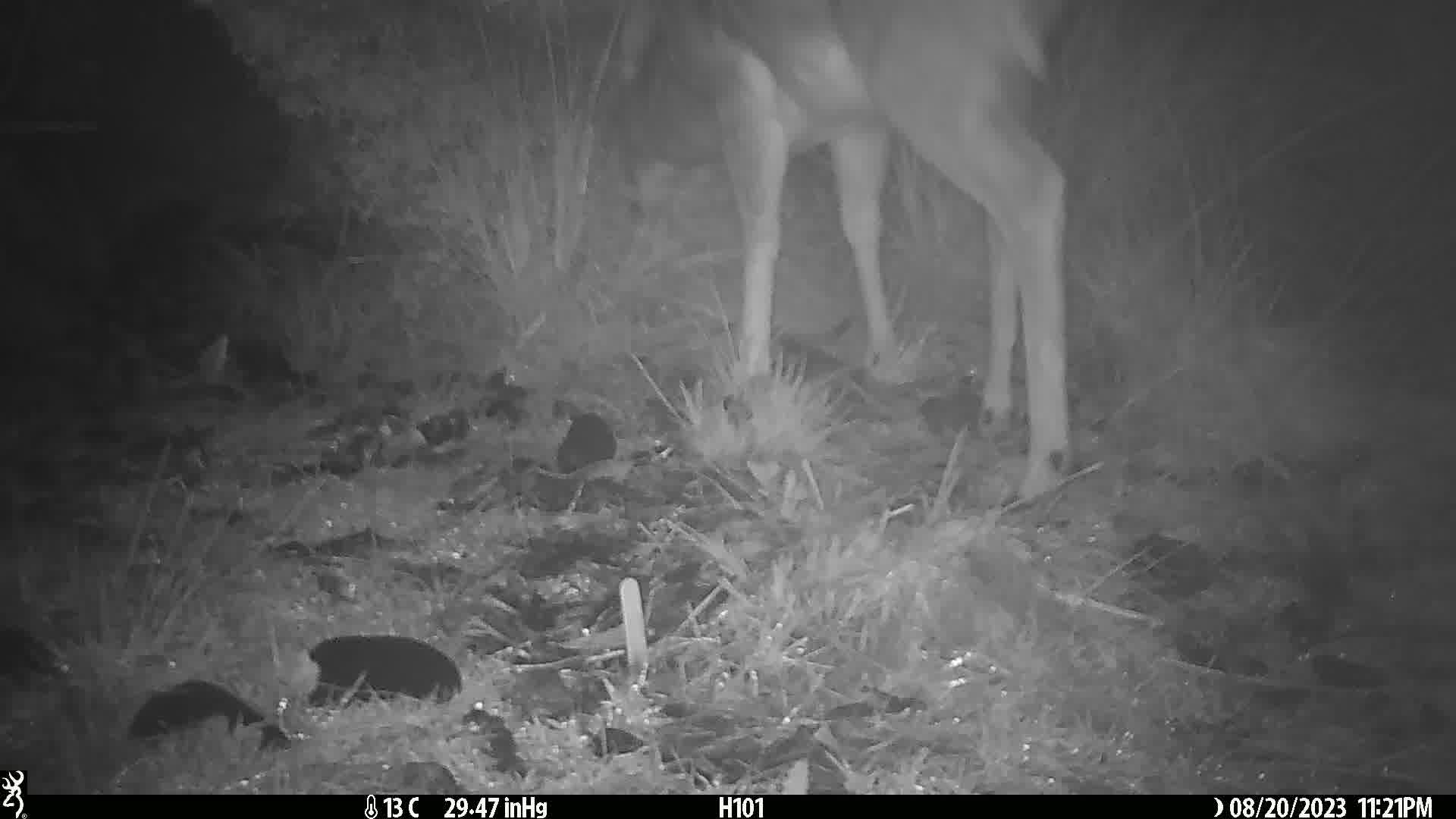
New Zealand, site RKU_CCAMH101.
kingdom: Animalia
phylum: Chordata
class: Mammalia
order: Artiodactyla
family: Cervidae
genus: Odocoileus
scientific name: Odocoileus virginianus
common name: white-tailed deer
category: white tailed deer